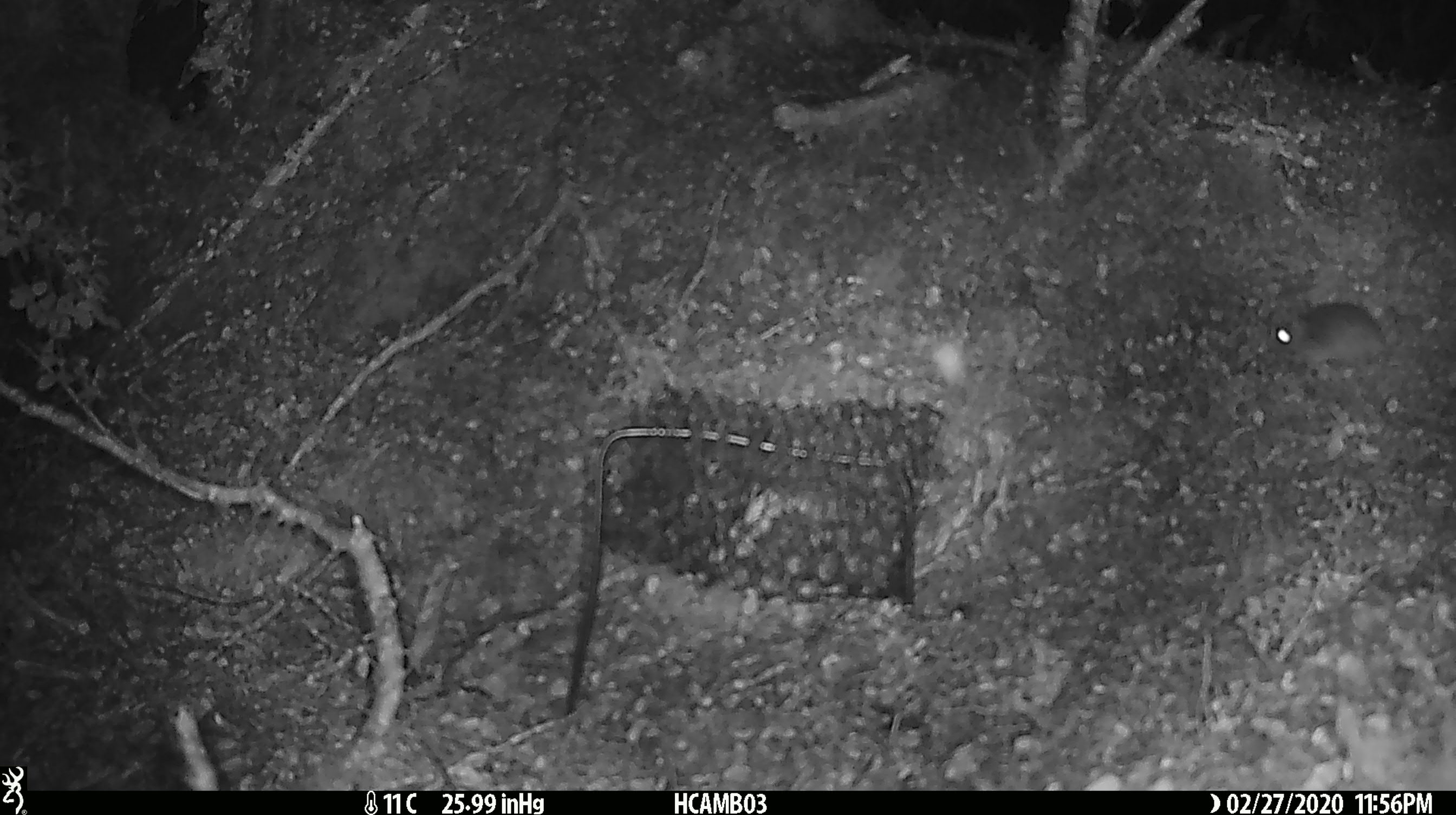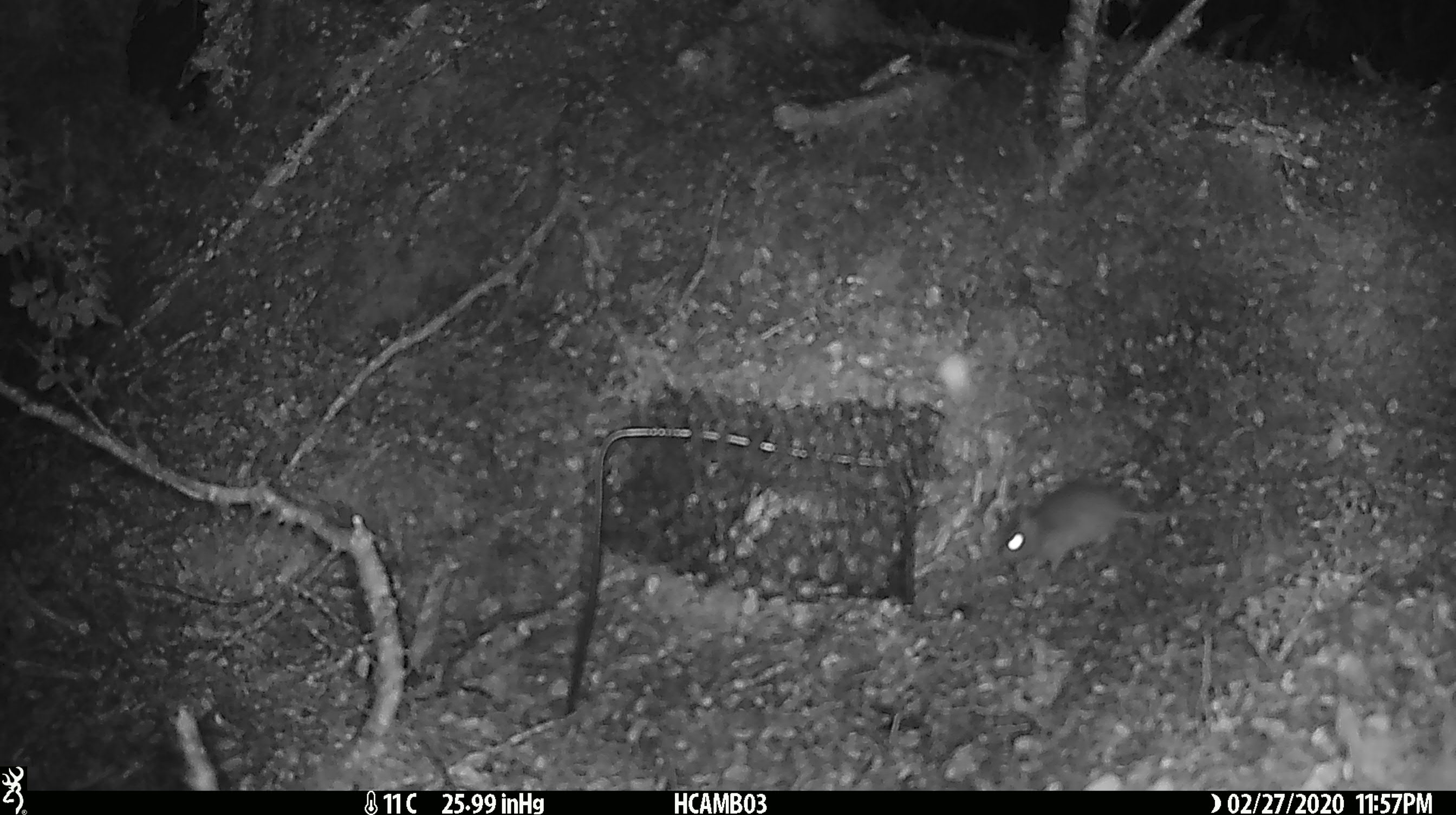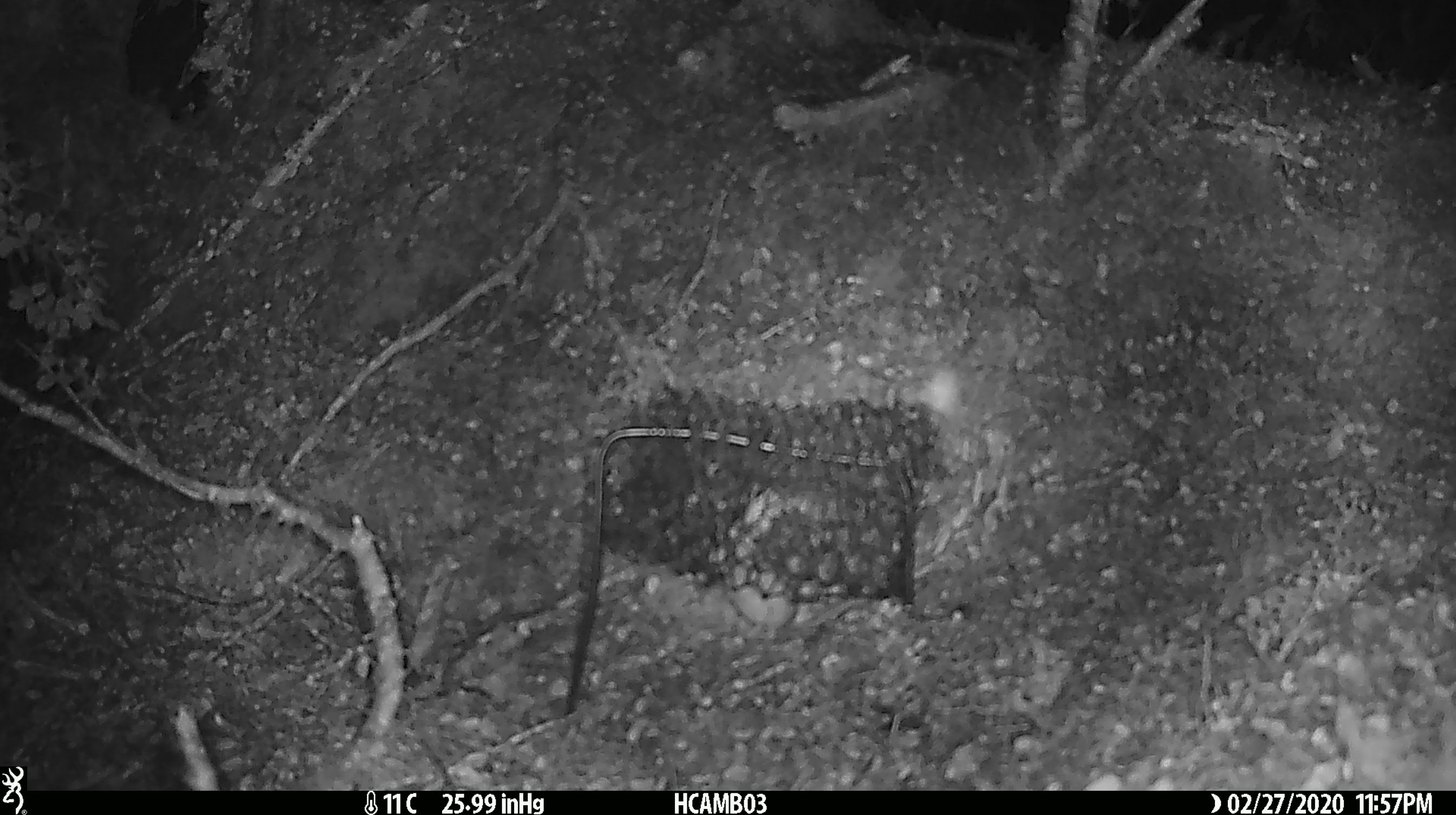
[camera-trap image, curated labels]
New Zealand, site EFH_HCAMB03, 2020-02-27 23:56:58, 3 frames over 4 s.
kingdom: Animalia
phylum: Chordata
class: Mammalia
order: Rodentia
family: Muridae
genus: Mus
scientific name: Mus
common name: mouse